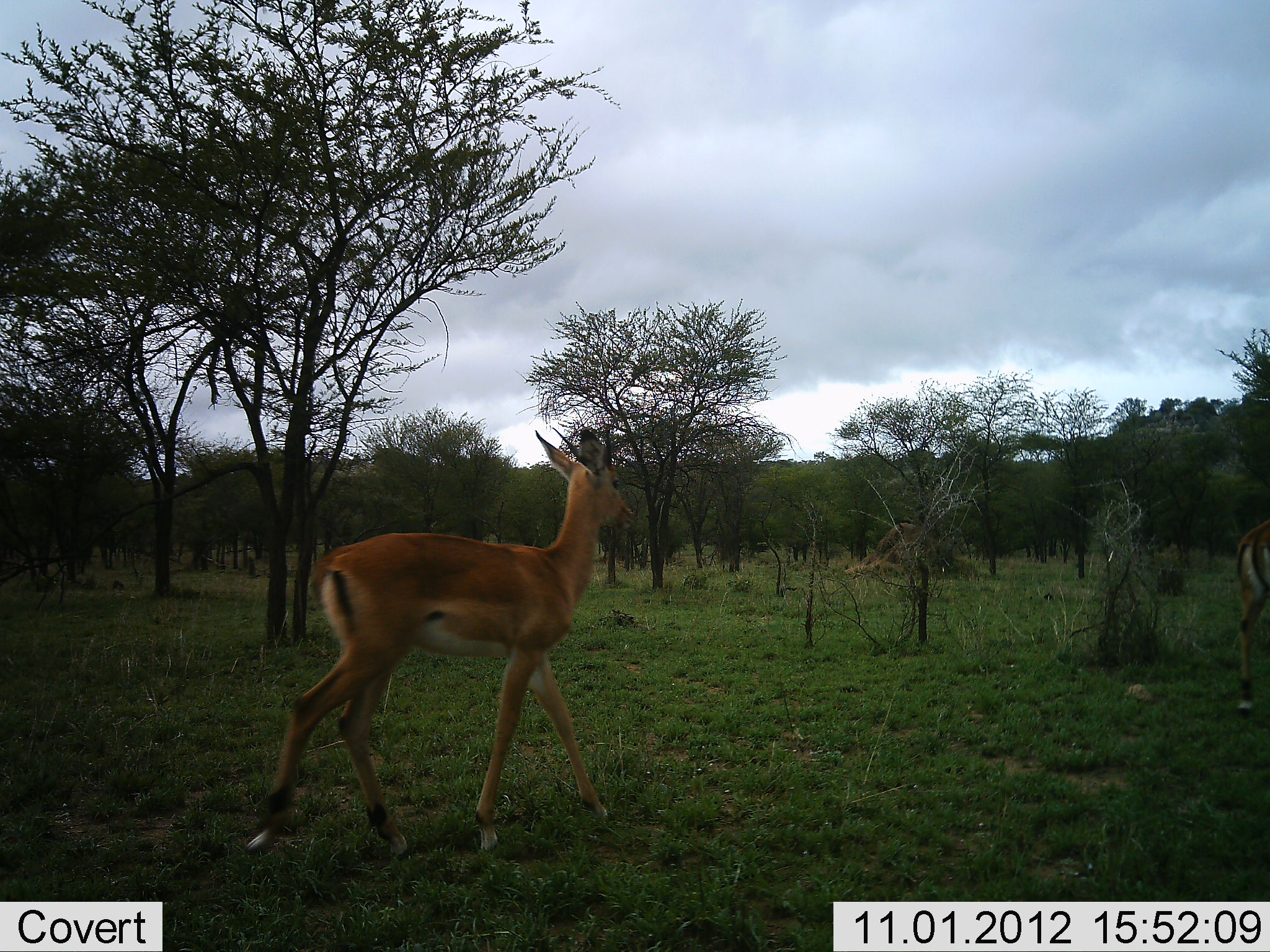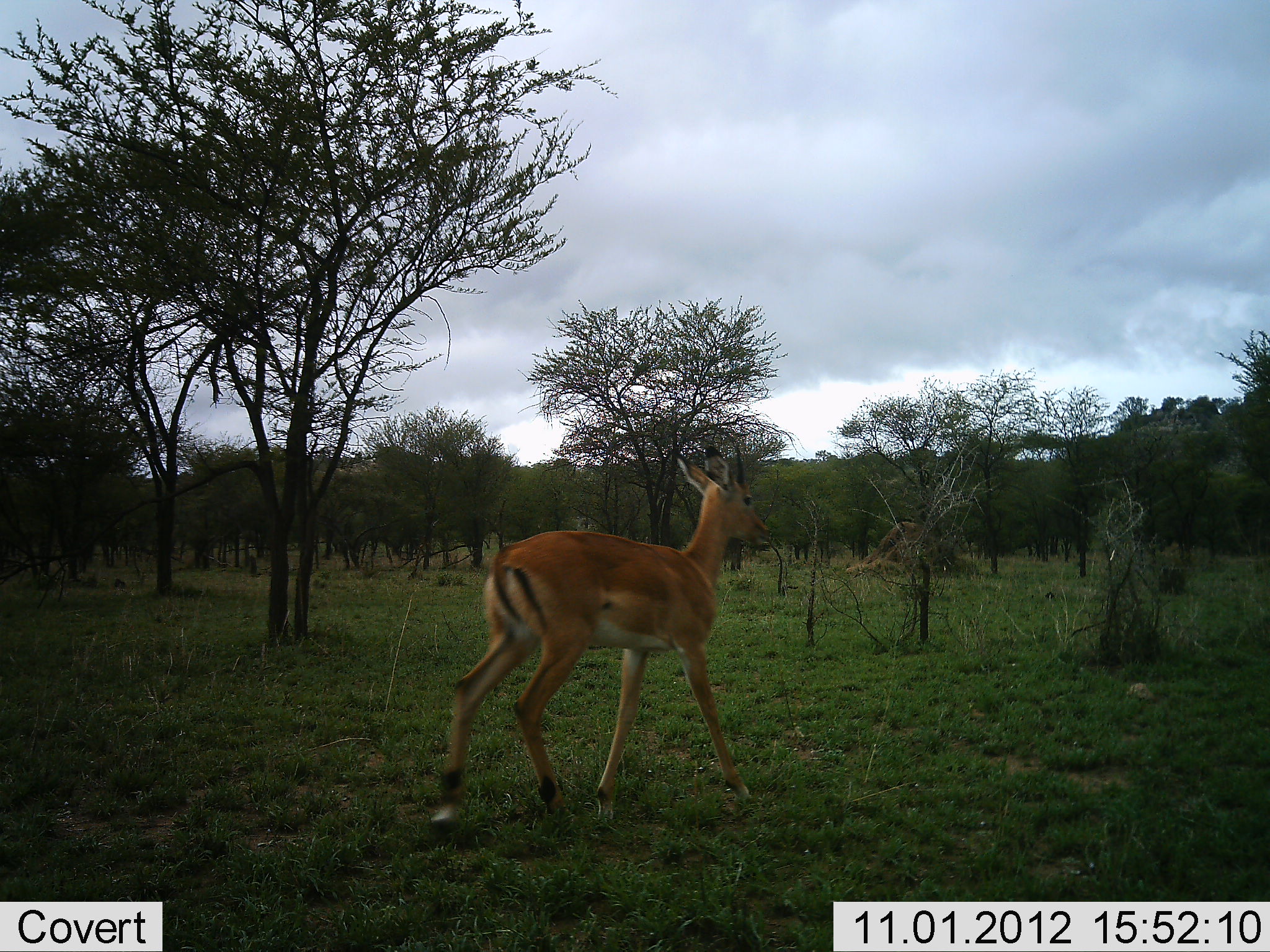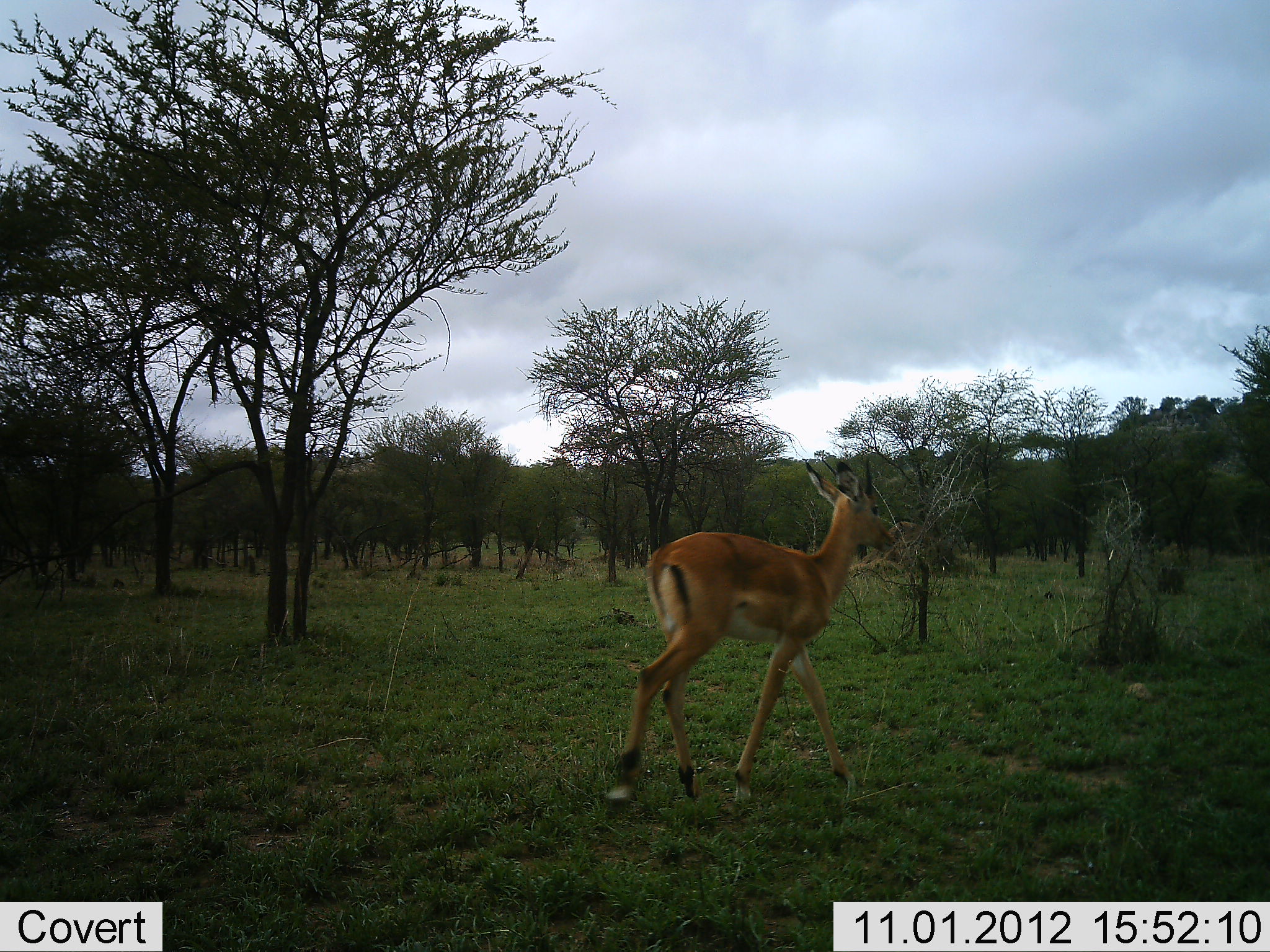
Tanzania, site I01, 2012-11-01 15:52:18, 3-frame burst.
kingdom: Animalia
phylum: Chordata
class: Mammalia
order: Artiodactyla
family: Bovidae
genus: Aepyceros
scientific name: Aepyceros melampus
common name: impala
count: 2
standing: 0%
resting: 0%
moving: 100%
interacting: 0%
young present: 9%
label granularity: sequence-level